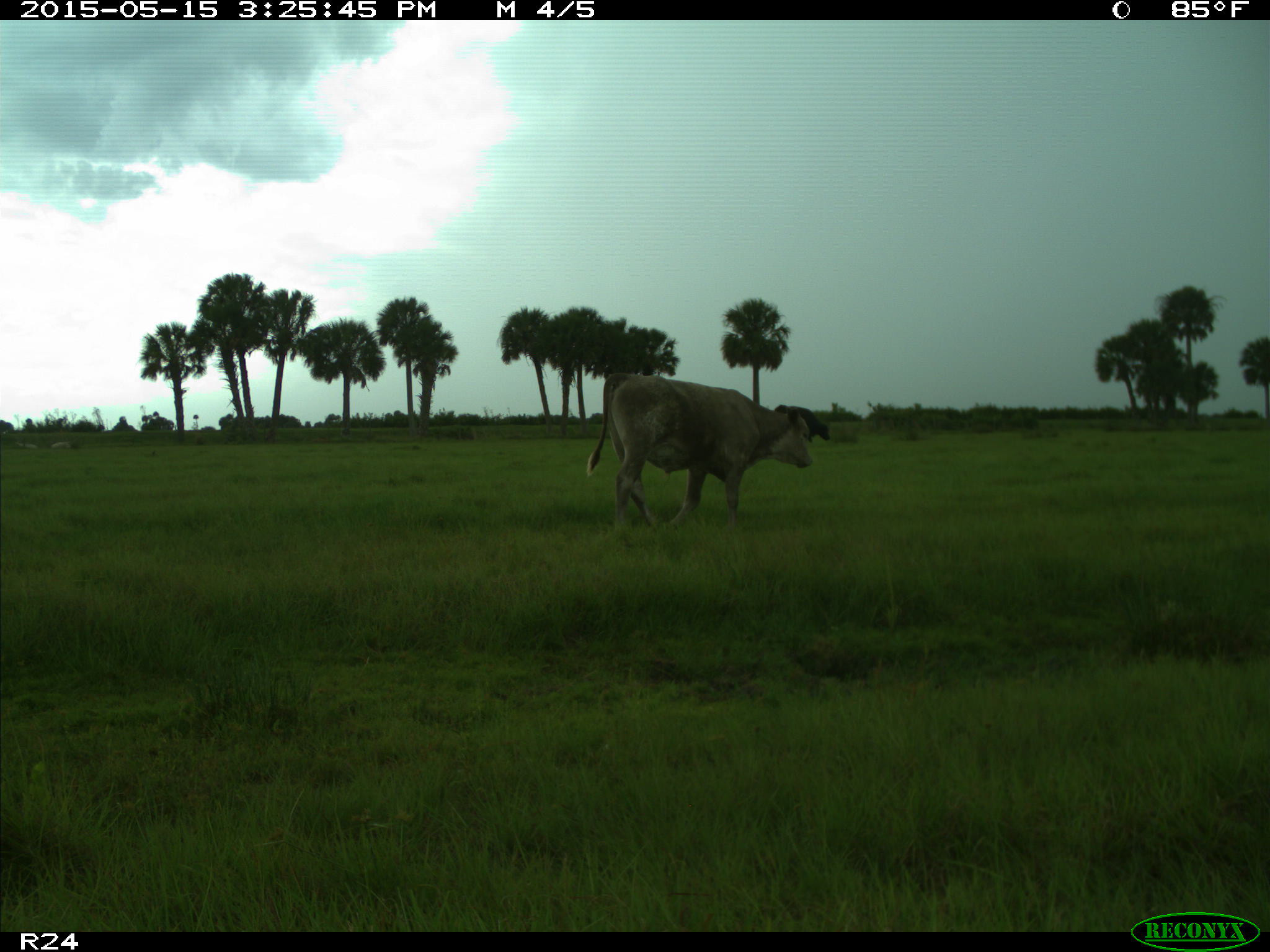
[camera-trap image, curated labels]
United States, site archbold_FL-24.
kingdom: Animalia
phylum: Chordata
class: Mammalia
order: Artiodactyla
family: Suidae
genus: Sus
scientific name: Sus scrofa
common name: wild boar